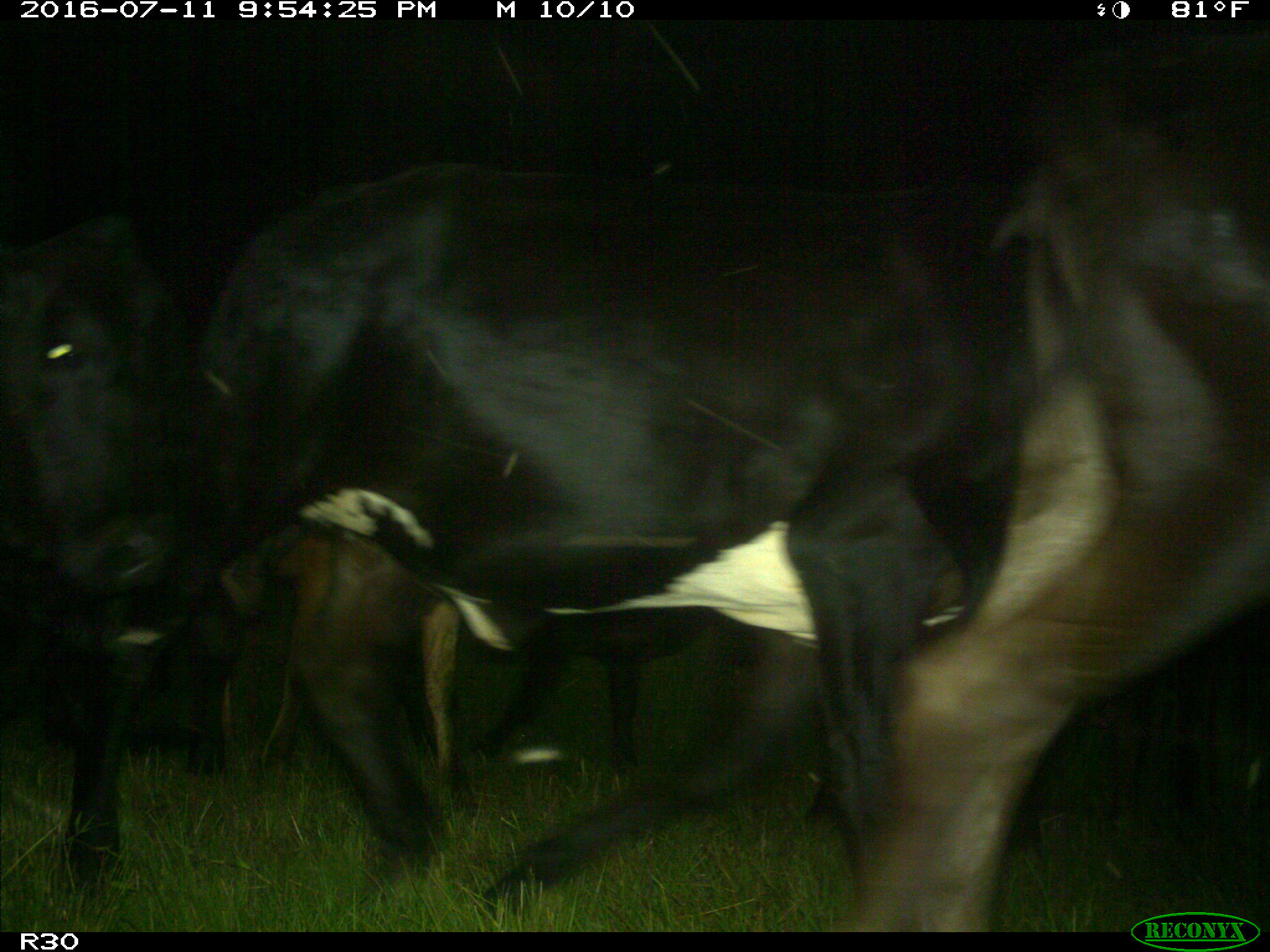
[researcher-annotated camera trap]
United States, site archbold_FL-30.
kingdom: Animalia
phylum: Chordata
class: Mammalia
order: Artiodactyla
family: Bovidae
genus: Bos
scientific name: Bos taurus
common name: domestic cow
Bos taurus (domestic cow).